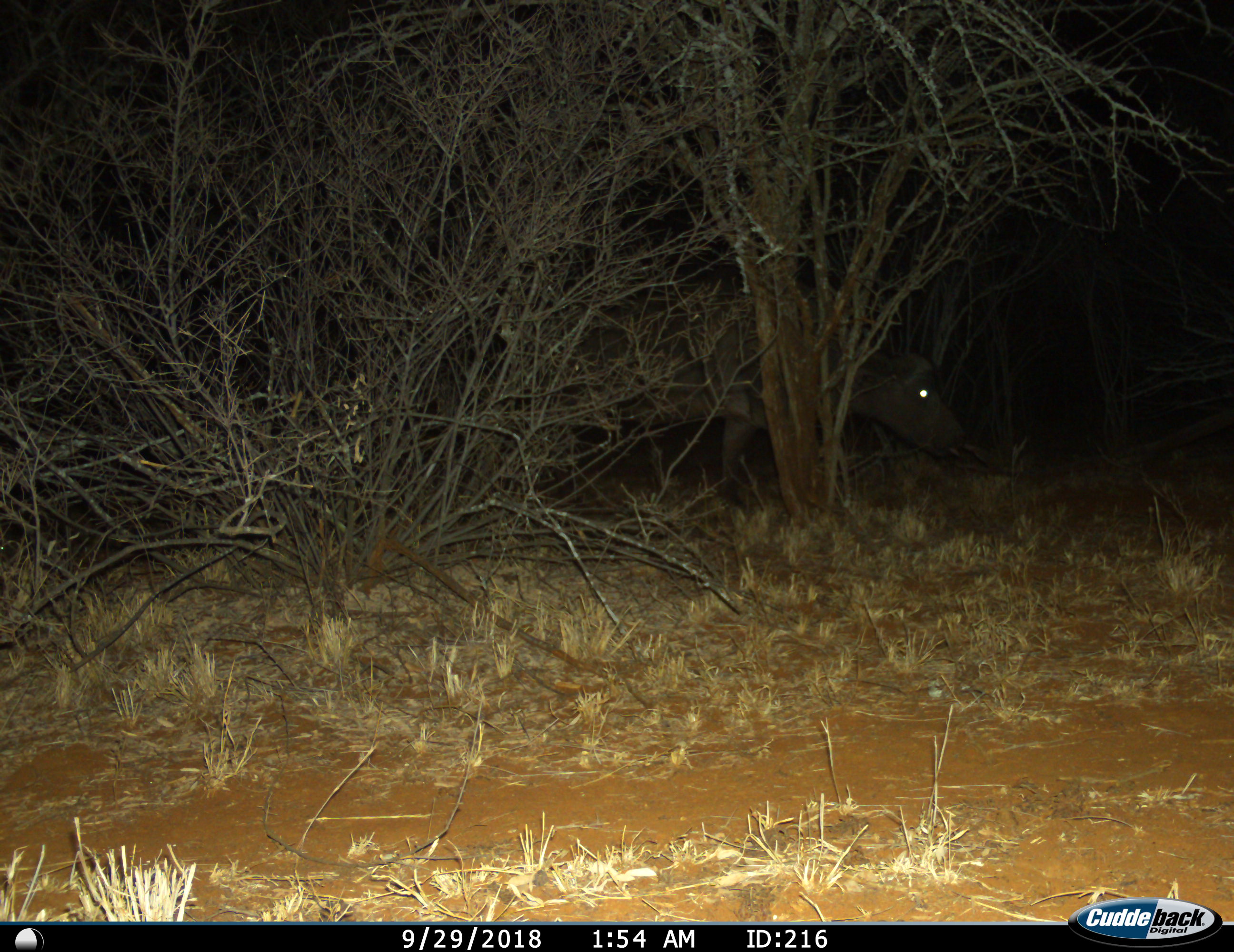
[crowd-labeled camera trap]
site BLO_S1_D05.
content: unidentified animal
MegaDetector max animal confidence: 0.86